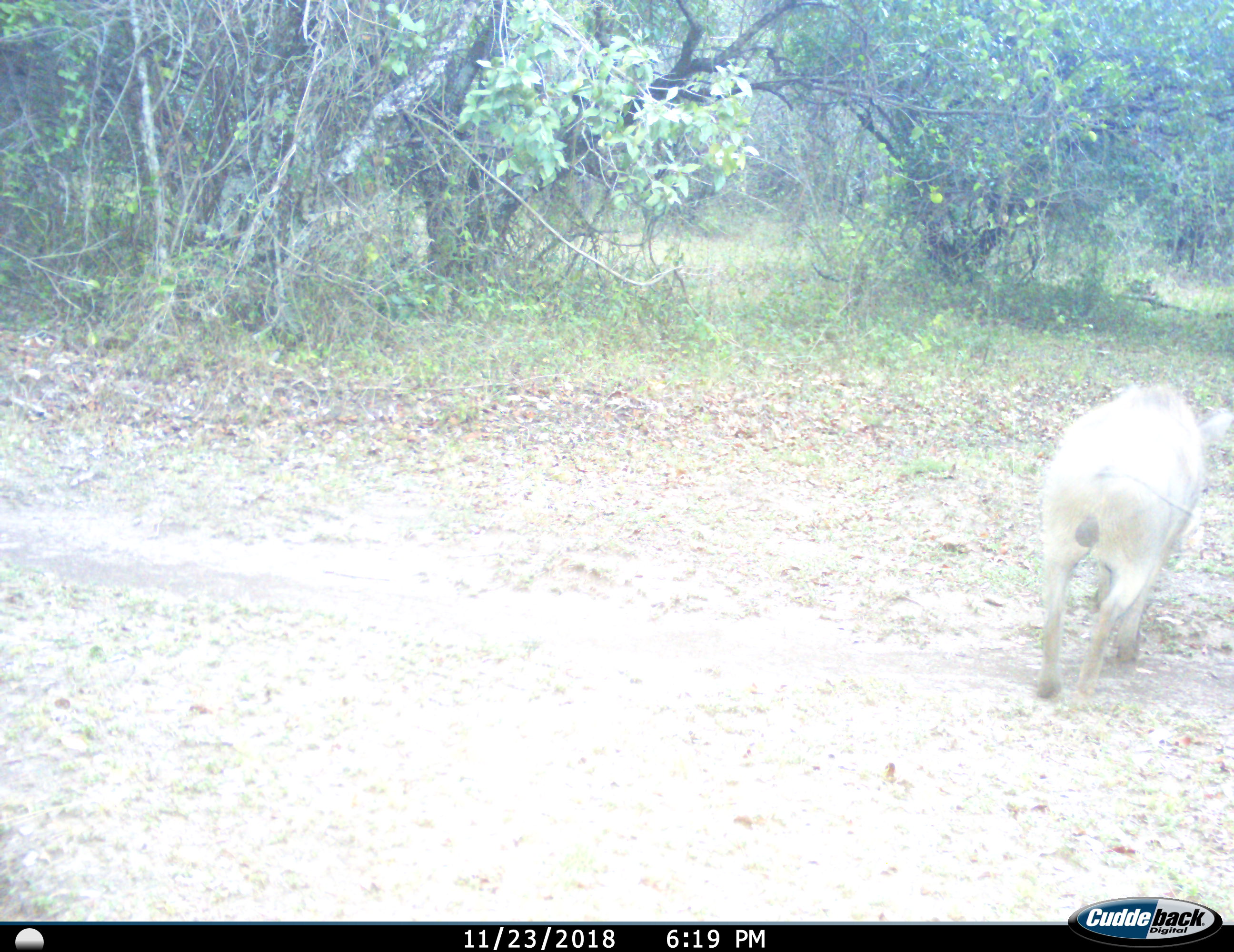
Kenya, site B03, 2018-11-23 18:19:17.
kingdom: Animalia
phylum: Chordata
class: Mammalia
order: Artiodactyla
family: Suidae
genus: Phacochoerus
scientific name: Phacochoerus africanus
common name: warthog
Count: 1.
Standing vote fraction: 62%.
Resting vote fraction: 0%.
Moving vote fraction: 38%.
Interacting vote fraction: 0%.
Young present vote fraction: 0%.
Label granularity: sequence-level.